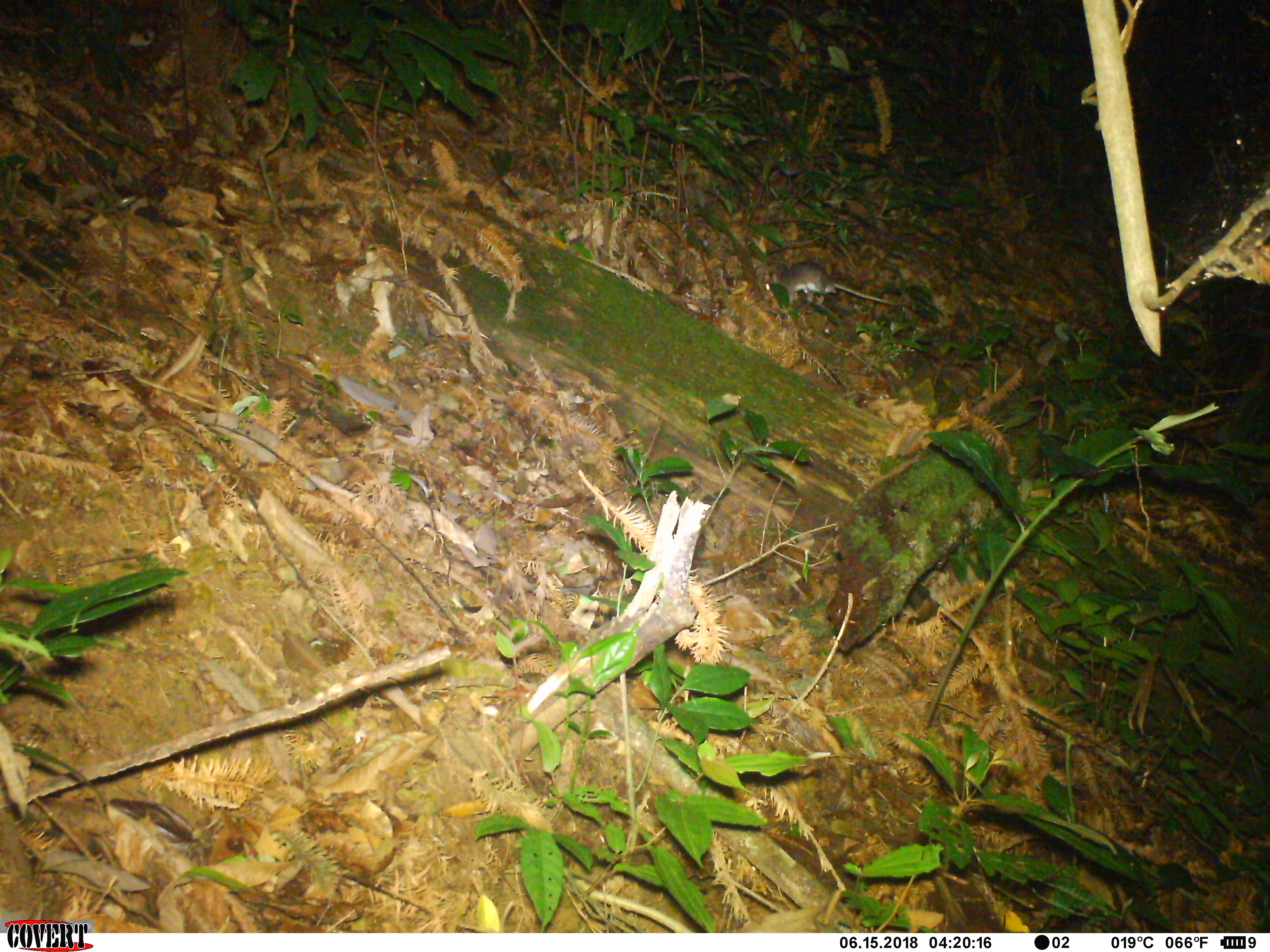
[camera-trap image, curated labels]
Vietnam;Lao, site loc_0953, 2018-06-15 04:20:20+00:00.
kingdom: Animalia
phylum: Chordata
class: Mammalia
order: Rodentia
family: Muridae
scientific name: Muridae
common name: old-world mice and rats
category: unidentified murid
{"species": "unidentified murid (old-world mice and rats) (Muridae)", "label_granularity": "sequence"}